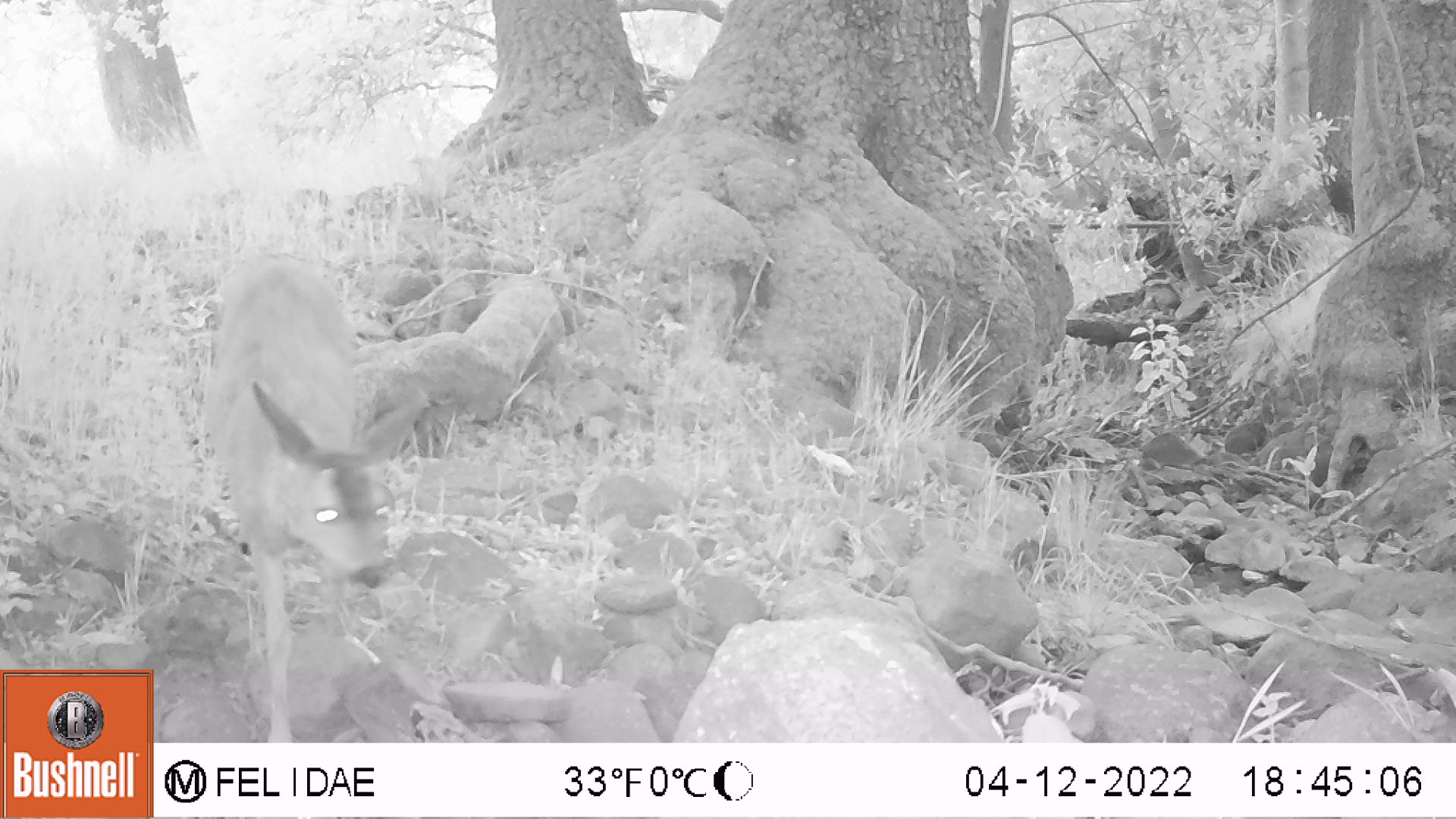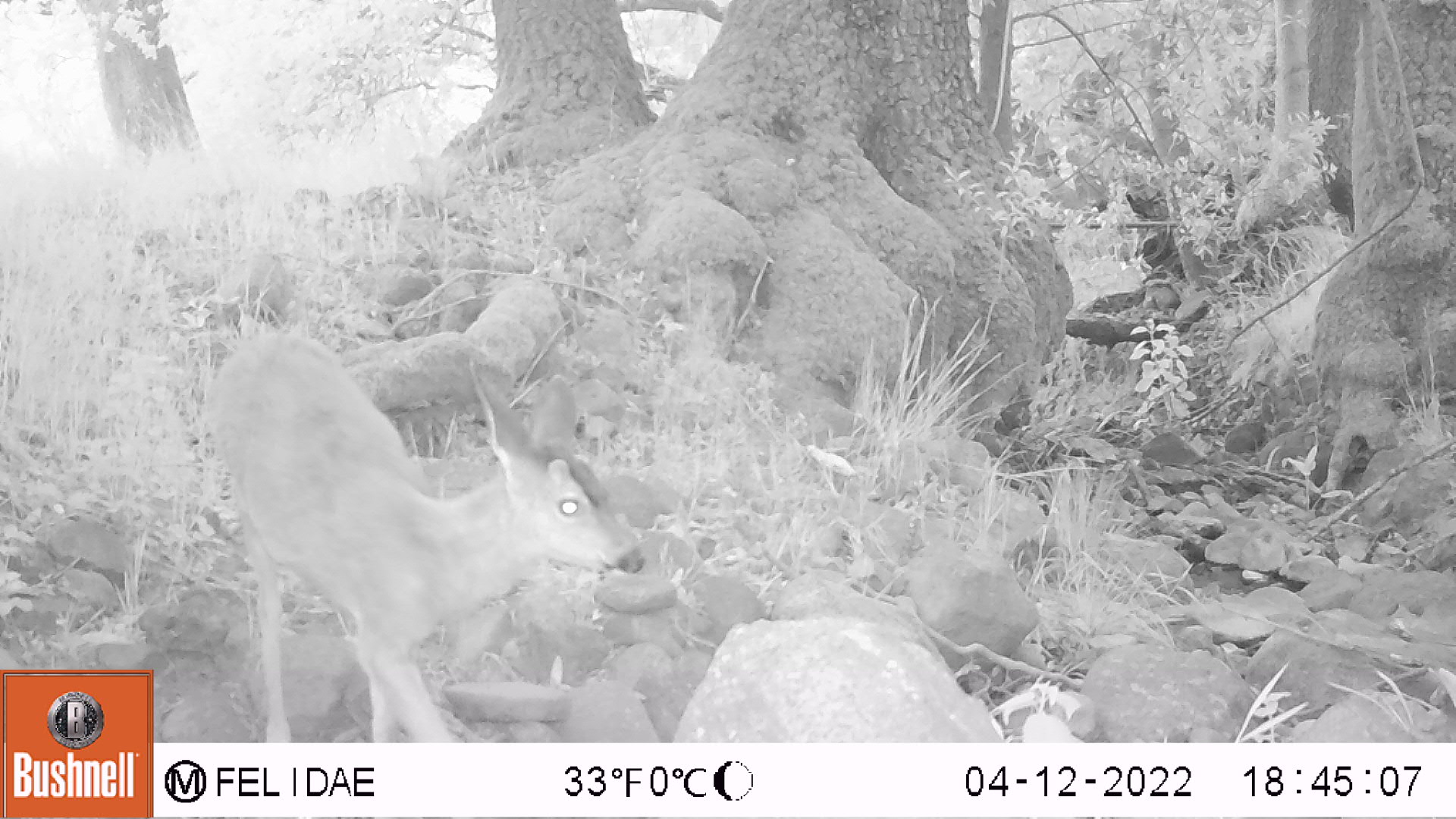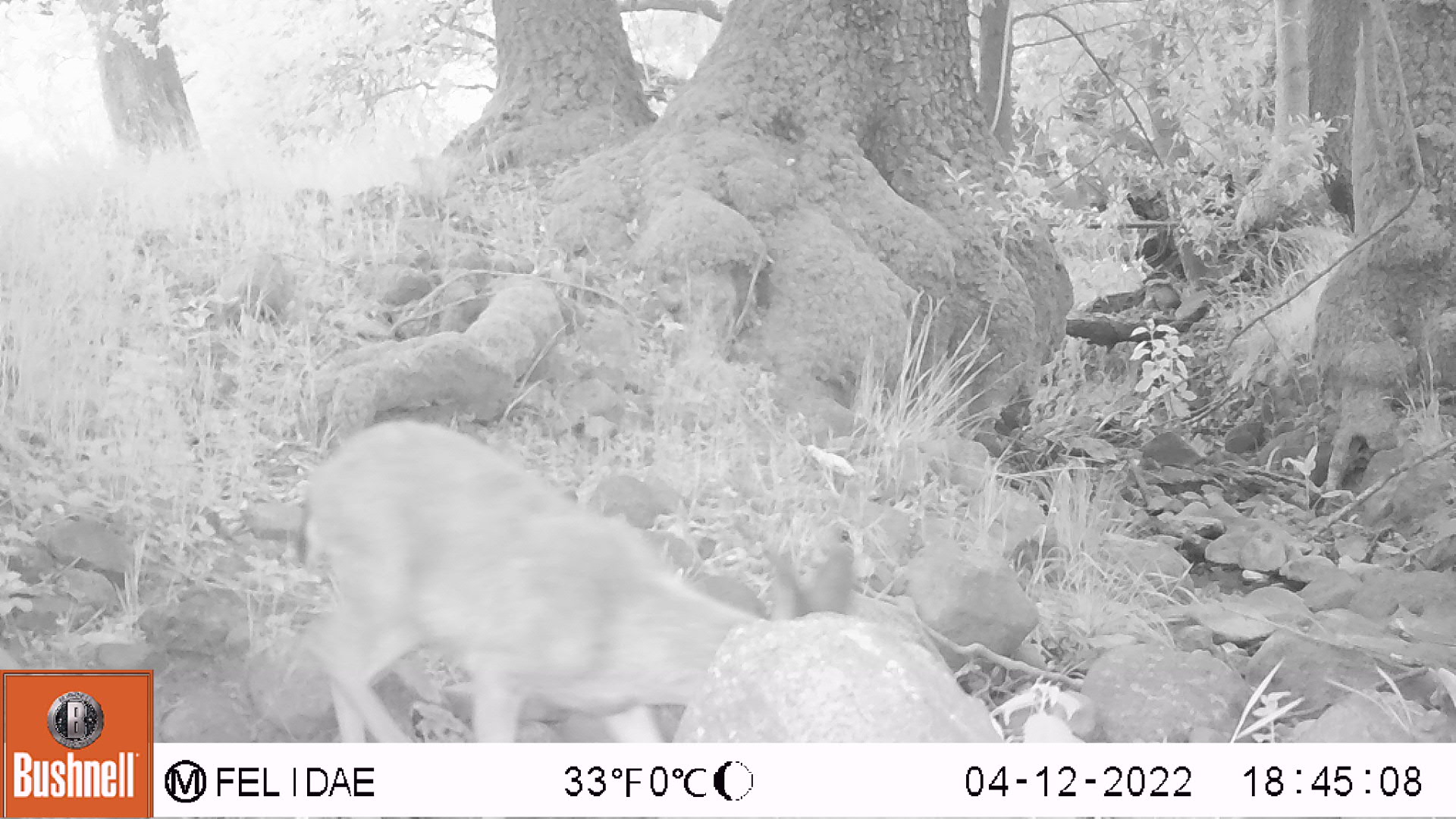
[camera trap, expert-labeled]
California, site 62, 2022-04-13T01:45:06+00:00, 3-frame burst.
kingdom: Animalia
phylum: Chordata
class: Mammalia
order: Artiodactyla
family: Cervidae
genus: Odocoileus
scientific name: Odocoileus hemionus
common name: mule deer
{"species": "mule deer (Odocoileus hemionus)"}